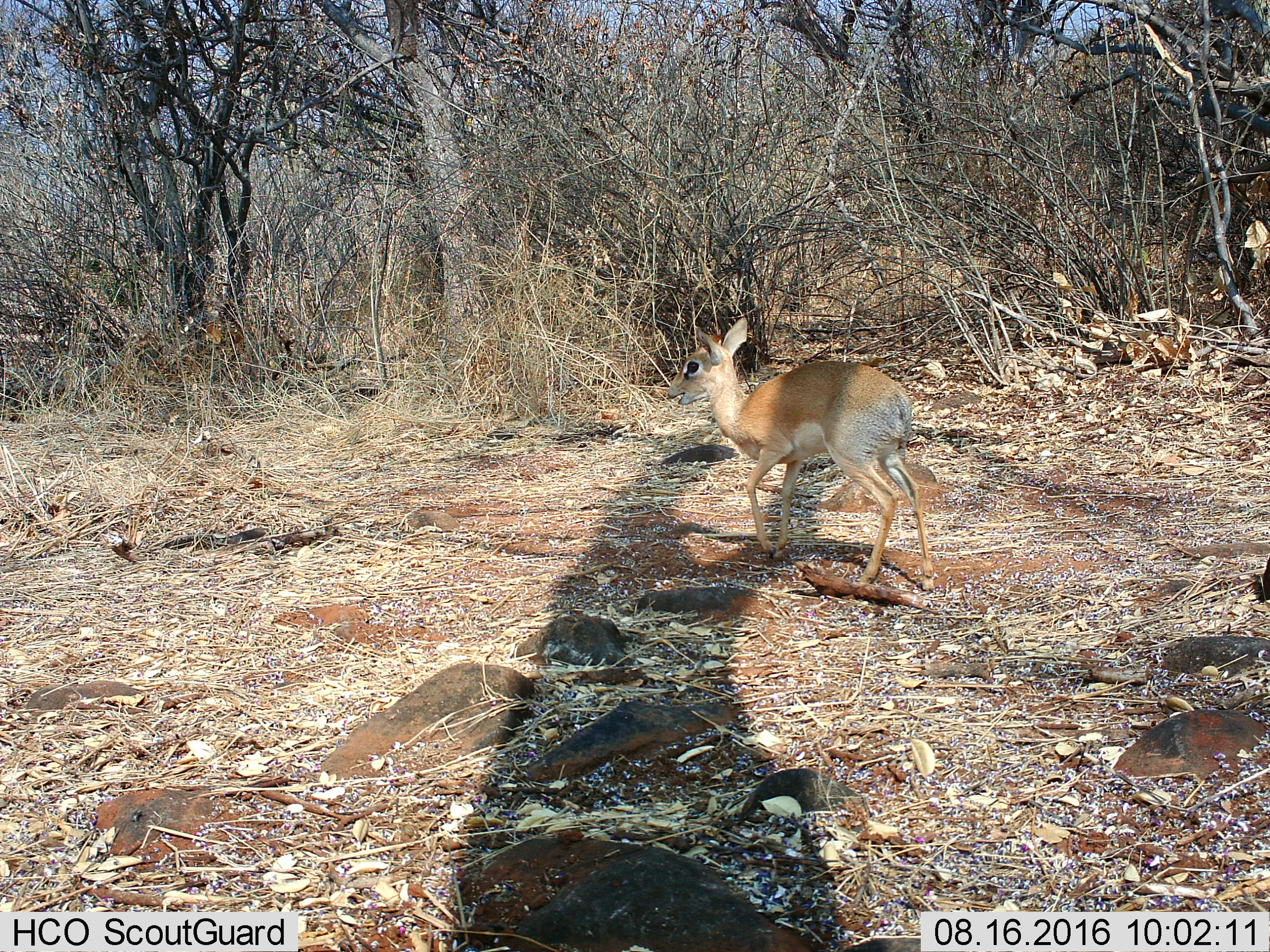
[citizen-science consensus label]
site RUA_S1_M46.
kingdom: Animalia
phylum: Chordata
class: Mammalia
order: Artiodactyla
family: Bovidae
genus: Madoqua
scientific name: Madoqua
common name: dik-dik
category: dikdik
Dikdik (dik-dik) (Madoqua), count 1. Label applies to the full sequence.